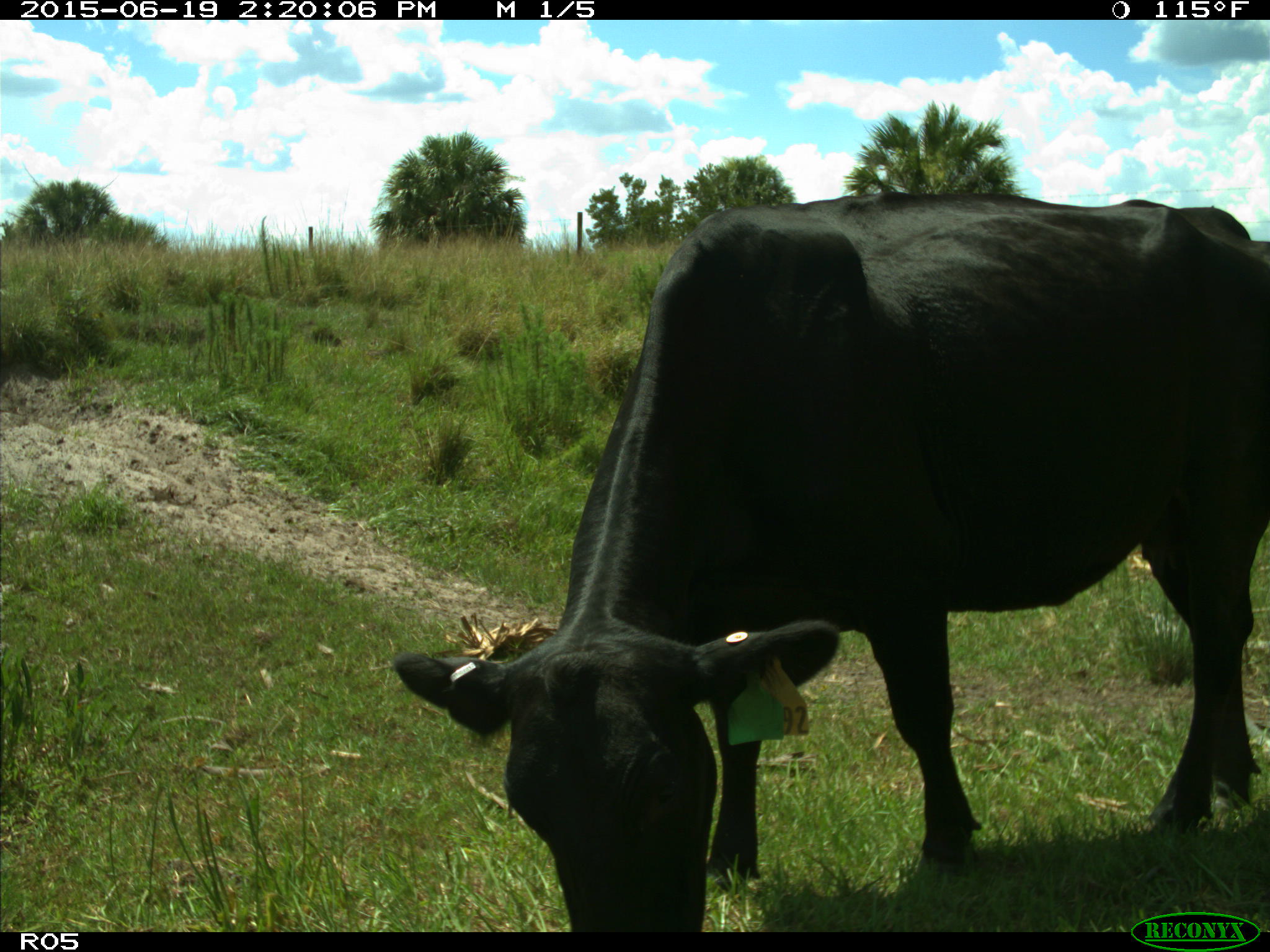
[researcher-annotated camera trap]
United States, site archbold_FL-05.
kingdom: Animalia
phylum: Chordata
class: Mammalia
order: Artiodactyla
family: Bovidae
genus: Bos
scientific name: Bos taurus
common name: domestic cow